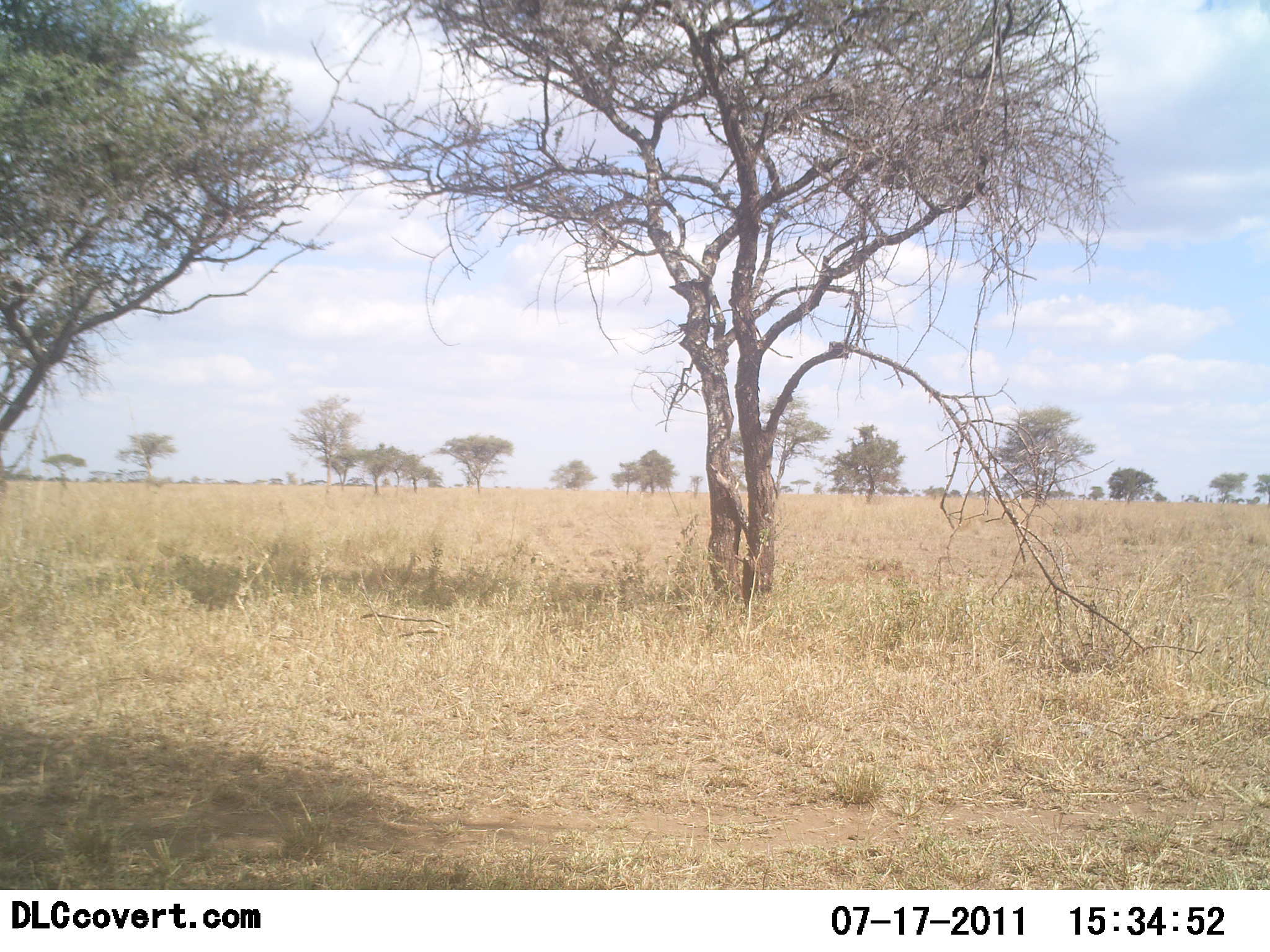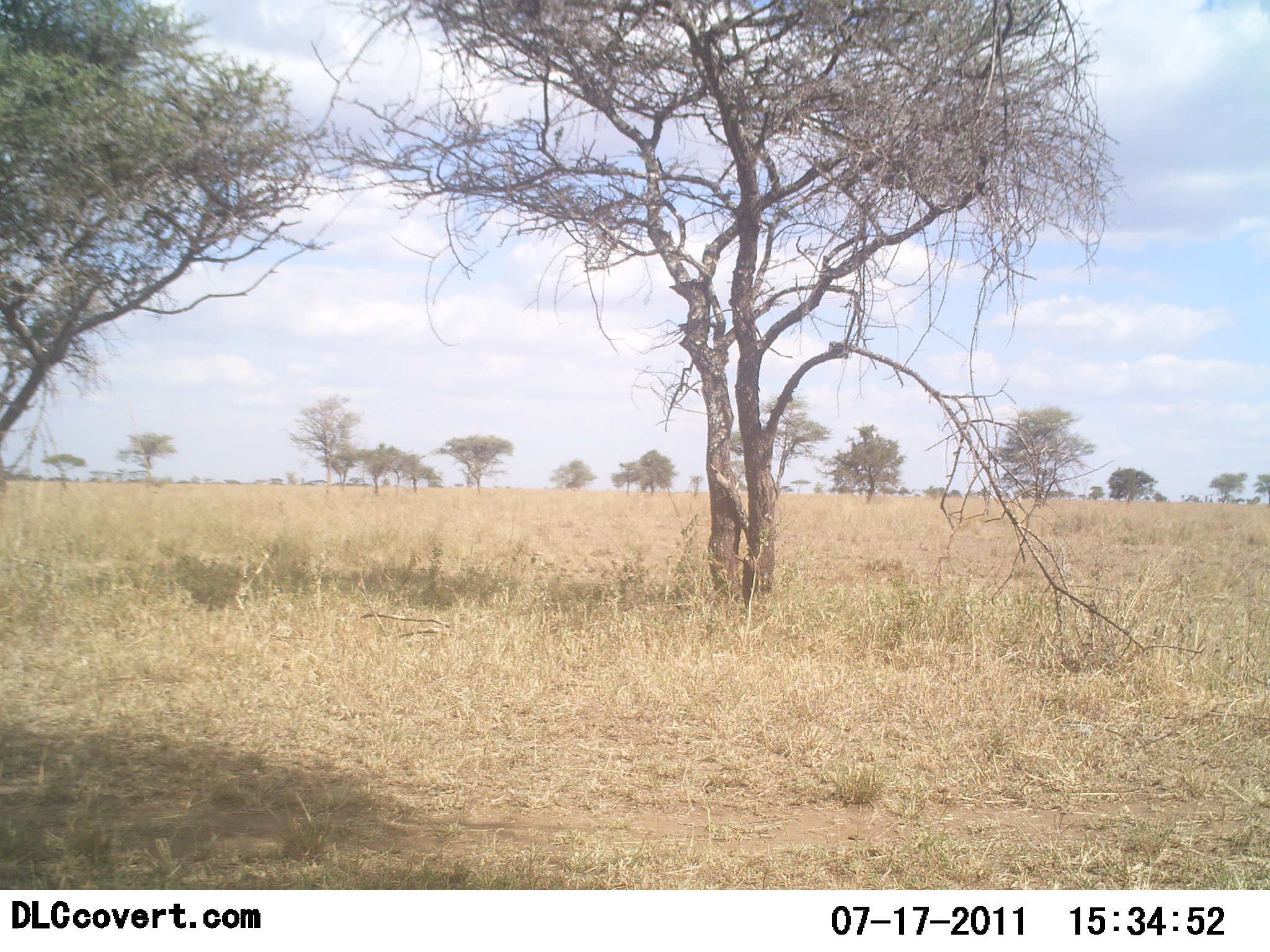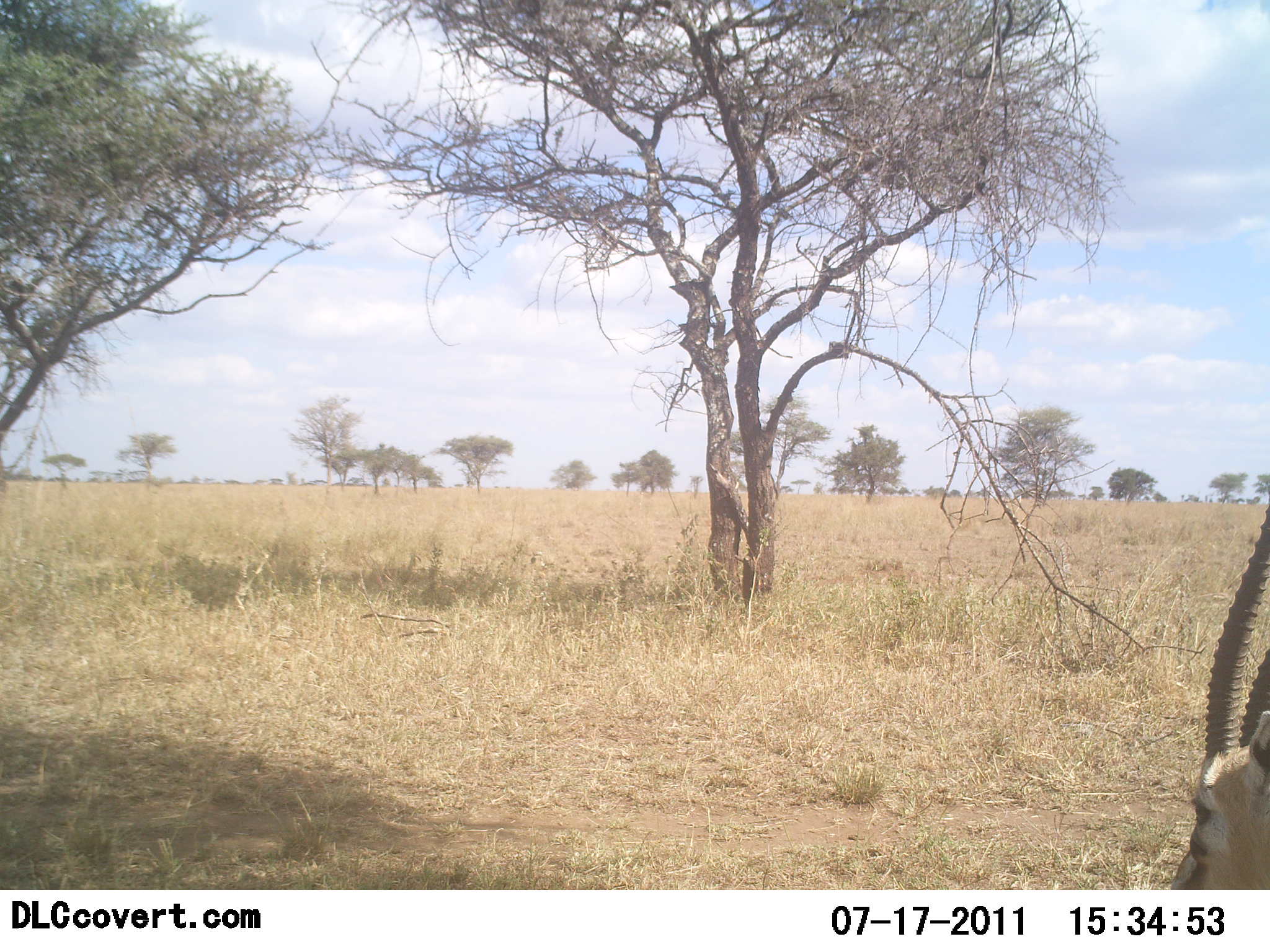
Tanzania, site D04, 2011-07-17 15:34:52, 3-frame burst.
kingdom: Animalia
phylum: Chordata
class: Mammalia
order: Artiodactyla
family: Bovidae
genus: Eudorcas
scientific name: Eudorcas thomsonii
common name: thomson's gazelle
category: gazellethomsons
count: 1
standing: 25%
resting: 0%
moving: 58%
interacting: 0%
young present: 0%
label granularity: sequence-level